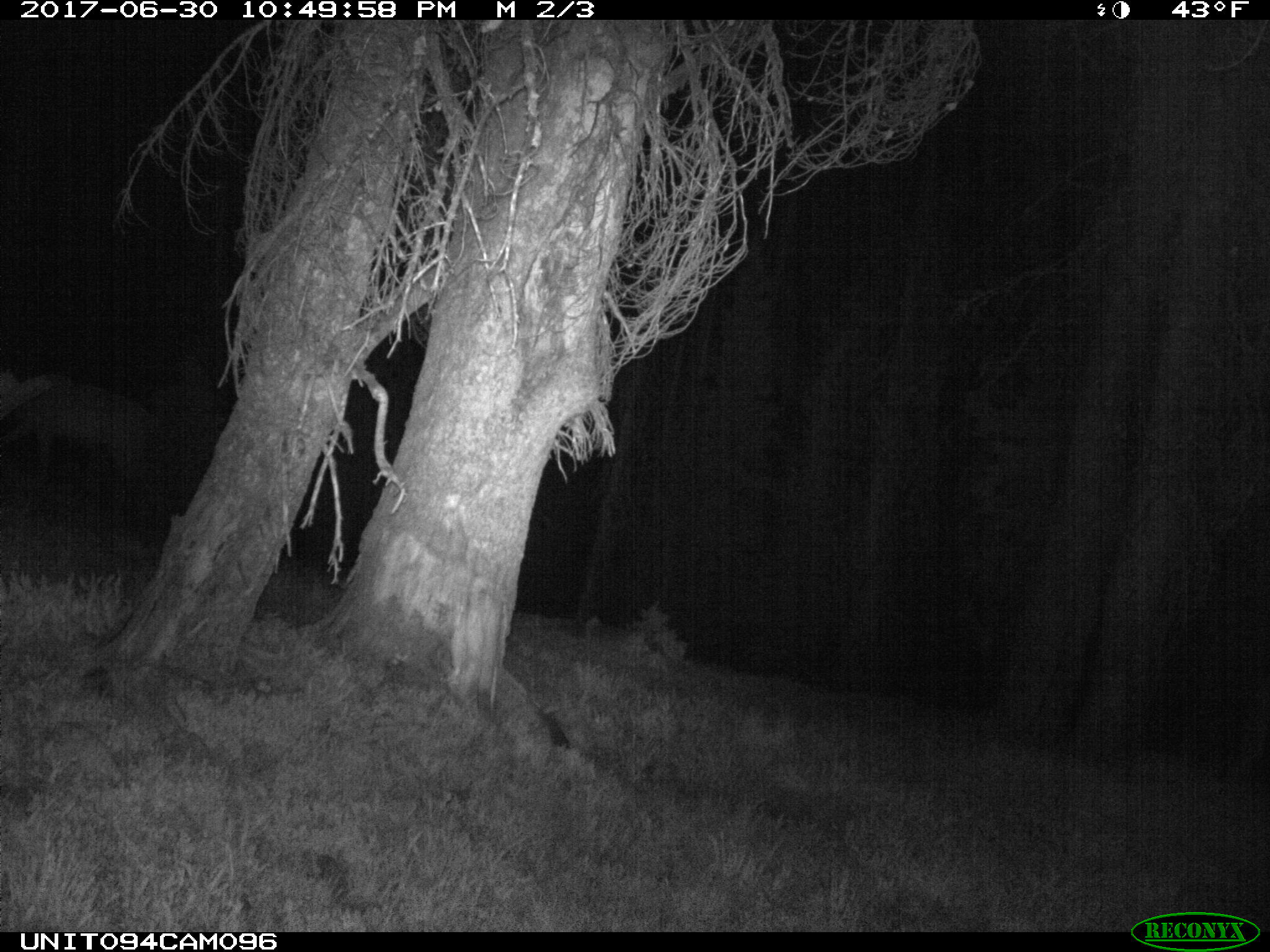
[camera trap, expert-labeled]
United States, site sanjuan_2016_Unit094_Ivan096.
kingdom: Animalia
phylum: Chordata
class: Mammalia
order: Artiodactyla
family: Cervidae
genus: Cervus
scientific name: Cervus elaphus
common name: red deer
Cervus elaphus (red deer).